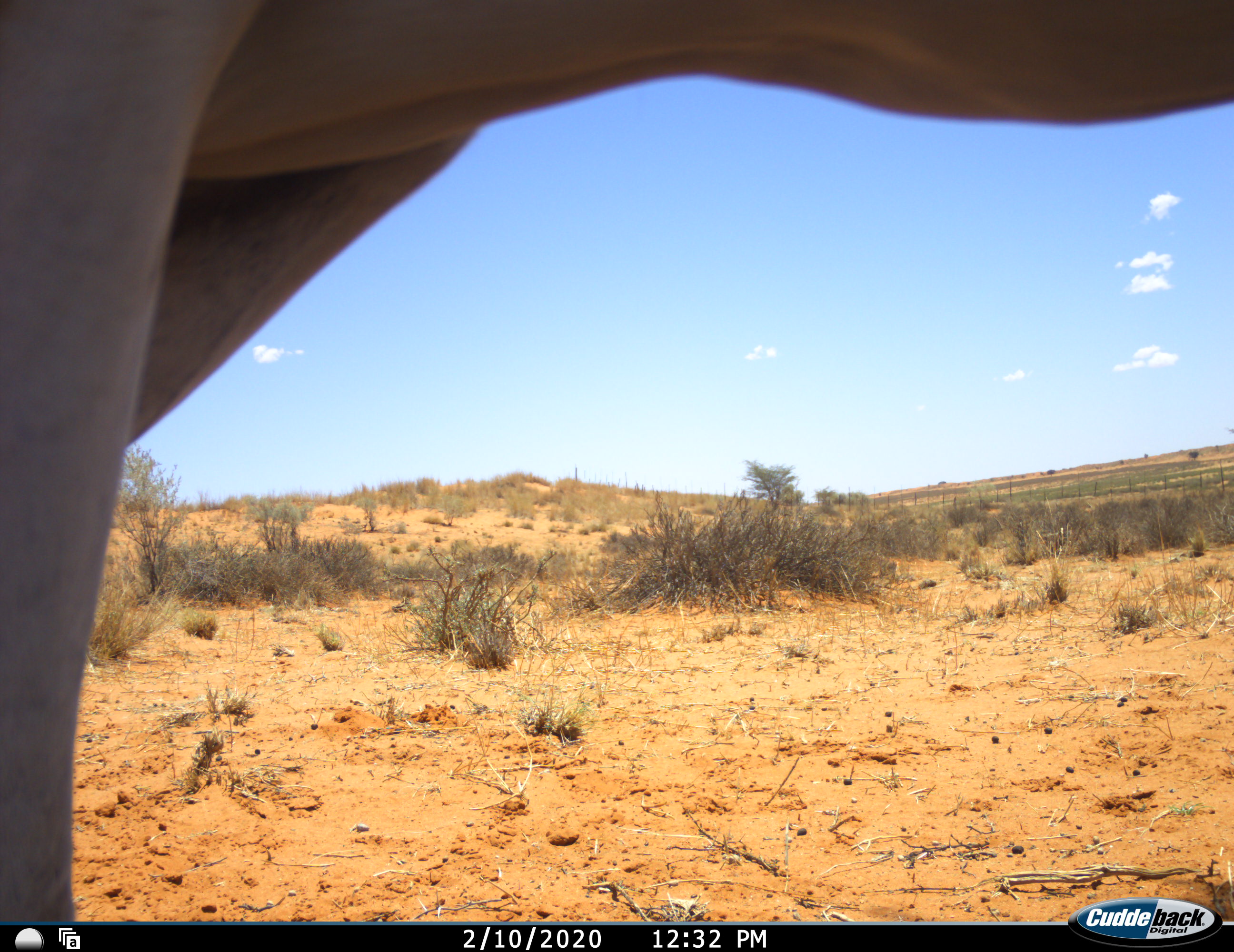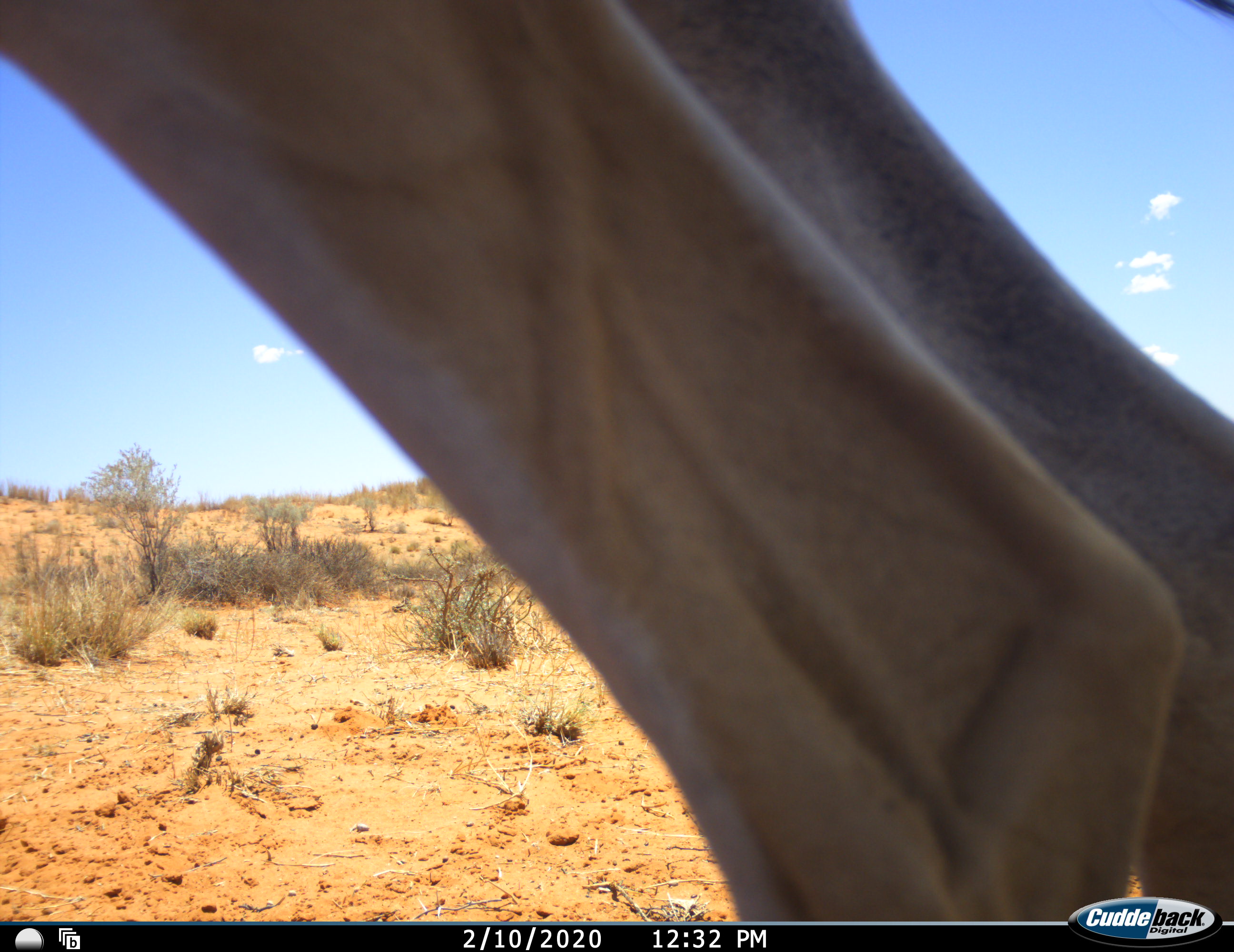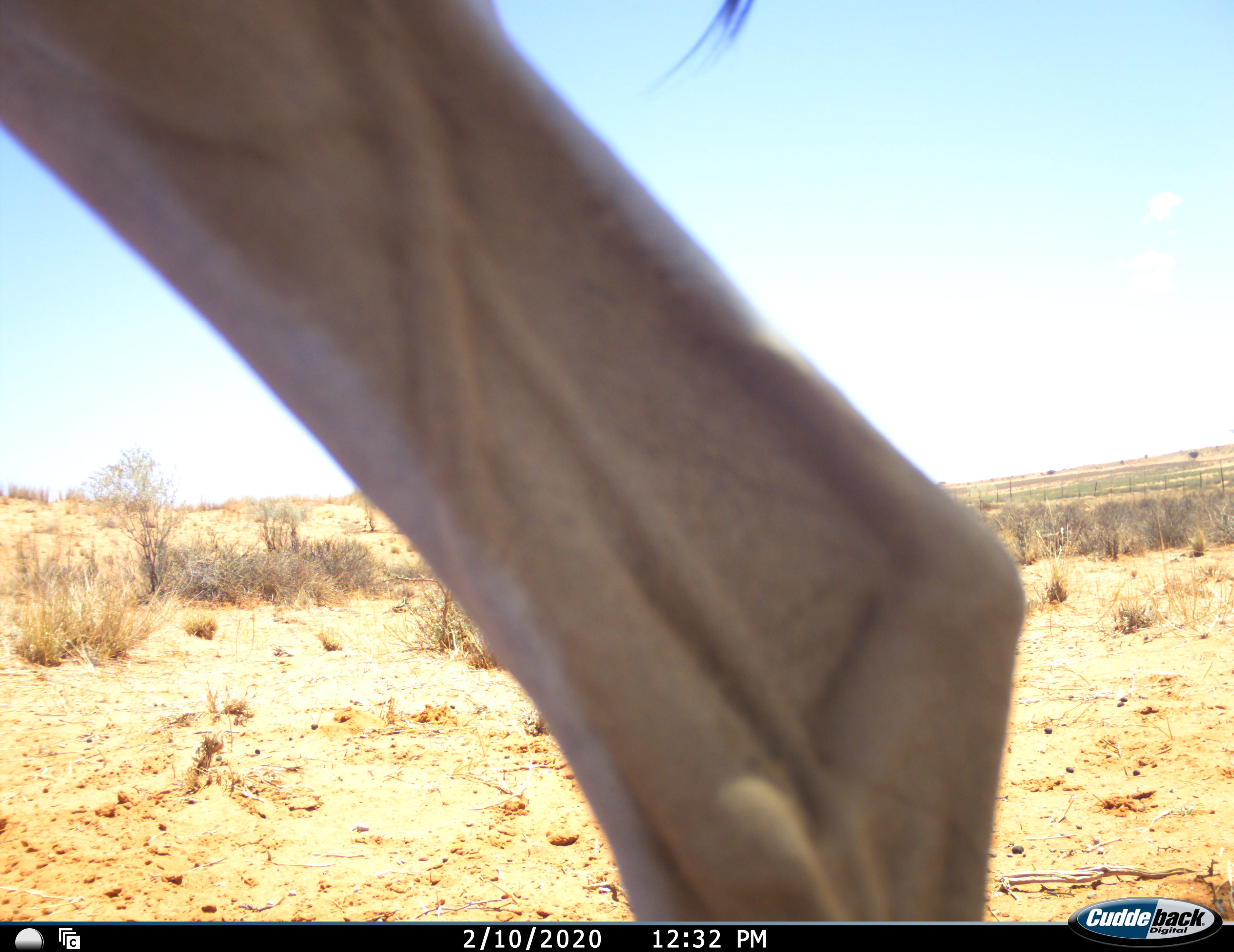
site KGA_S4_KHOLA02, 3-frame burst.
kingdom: Animalia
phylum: Chordata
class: Mammalia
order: Artiodactyla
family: Bovidae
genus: Tragelaphus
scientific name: Tragelaphus oryx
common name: eland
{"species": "eland (Tragelaphus oryx)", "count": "1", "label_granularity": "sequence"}